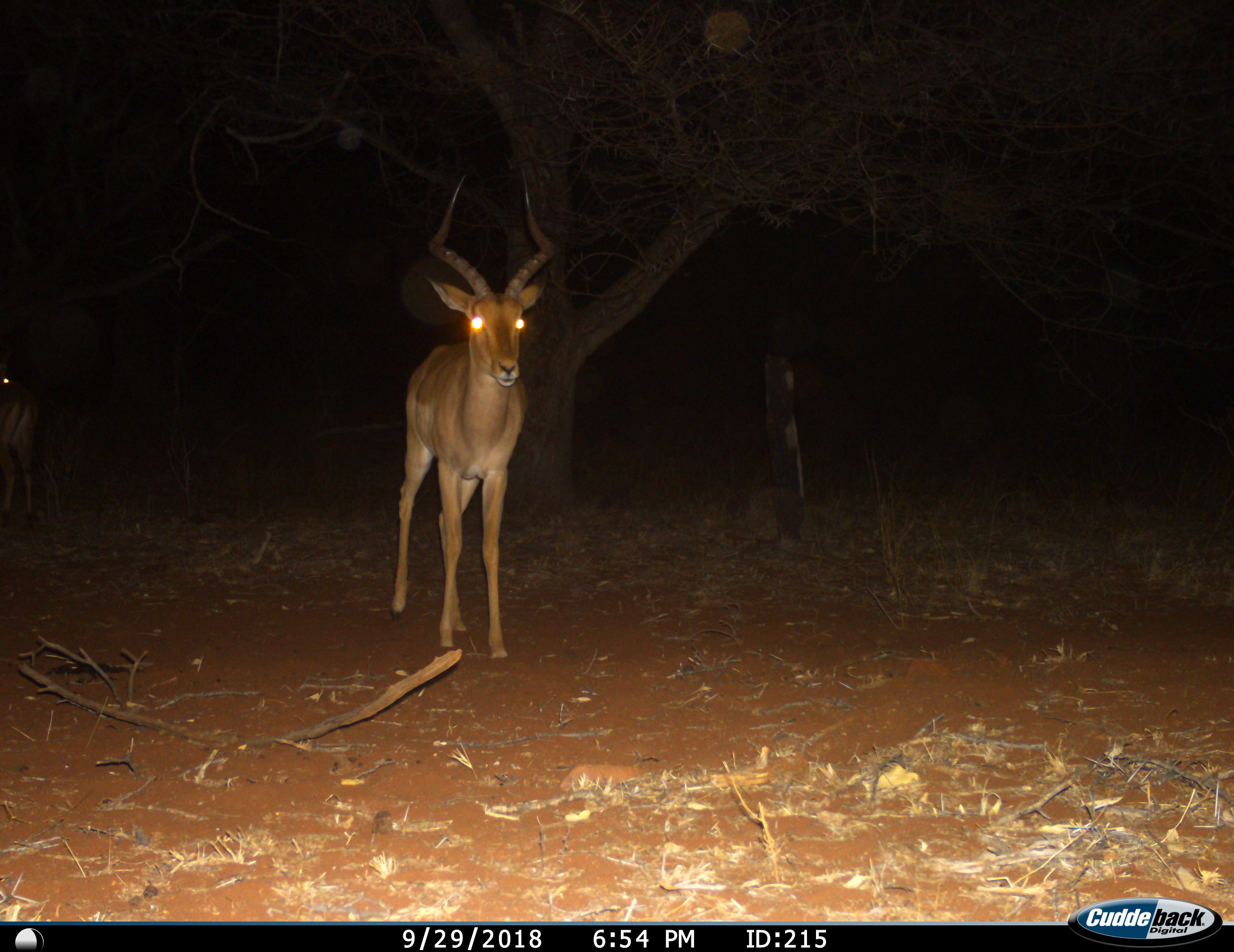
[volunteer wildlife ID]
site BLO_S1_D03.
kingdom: Animalia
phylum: Chordata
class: Mammalia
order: Artiodactyla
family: Bovidae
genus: Aepyceros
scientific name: Aepyceros melampus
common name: impala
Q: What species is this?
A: Impala (Aepyceros melampus).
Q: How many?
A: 2.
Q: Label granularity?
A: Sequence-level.